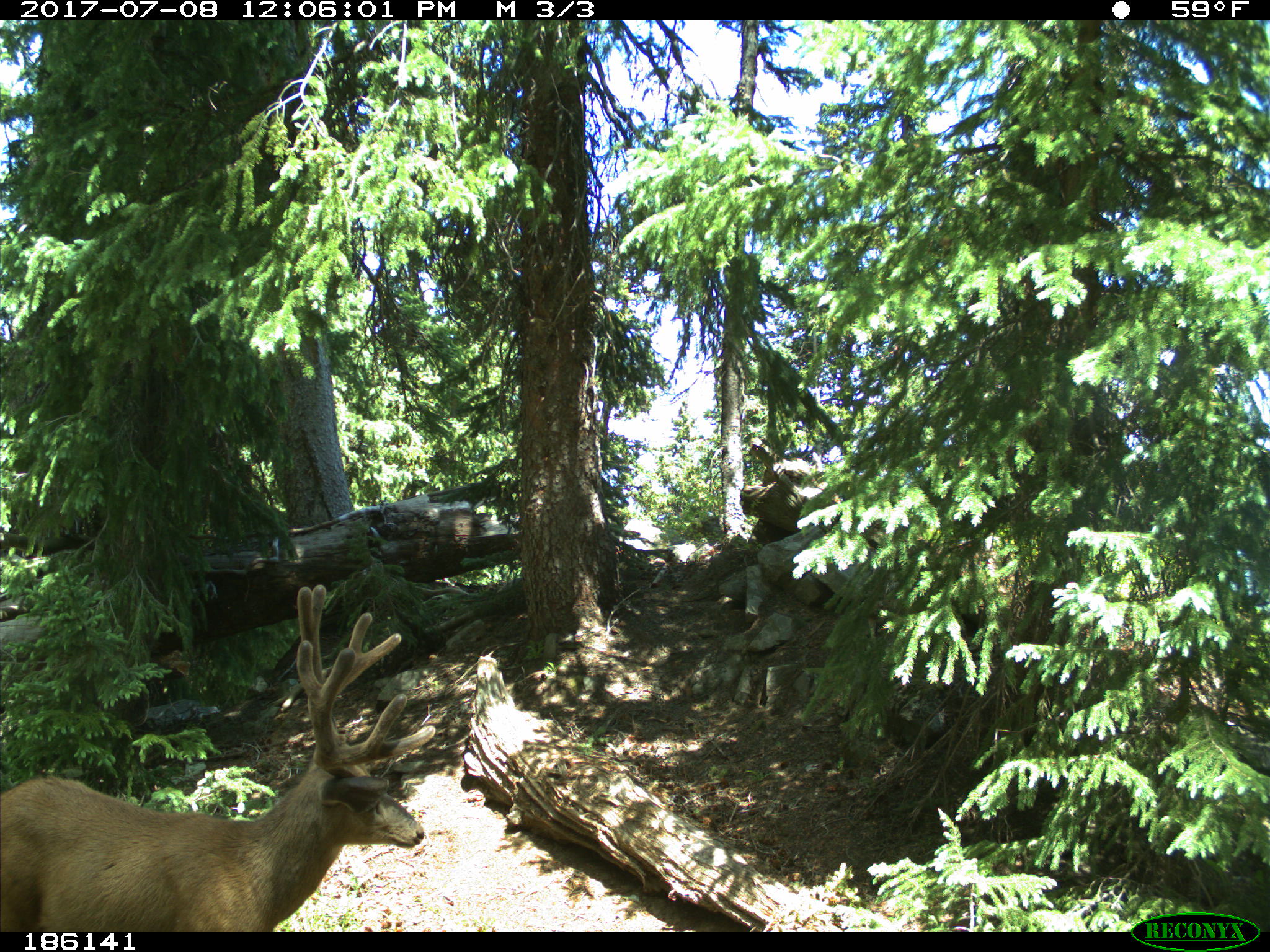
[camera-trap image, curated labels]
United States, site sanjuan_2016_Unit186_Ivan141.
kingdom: Animalia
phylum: Chordata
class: Mammalia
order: Artiodactyla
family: Cervidae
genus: Odocoileus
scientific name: Odocoileus hemionus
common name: mule deer